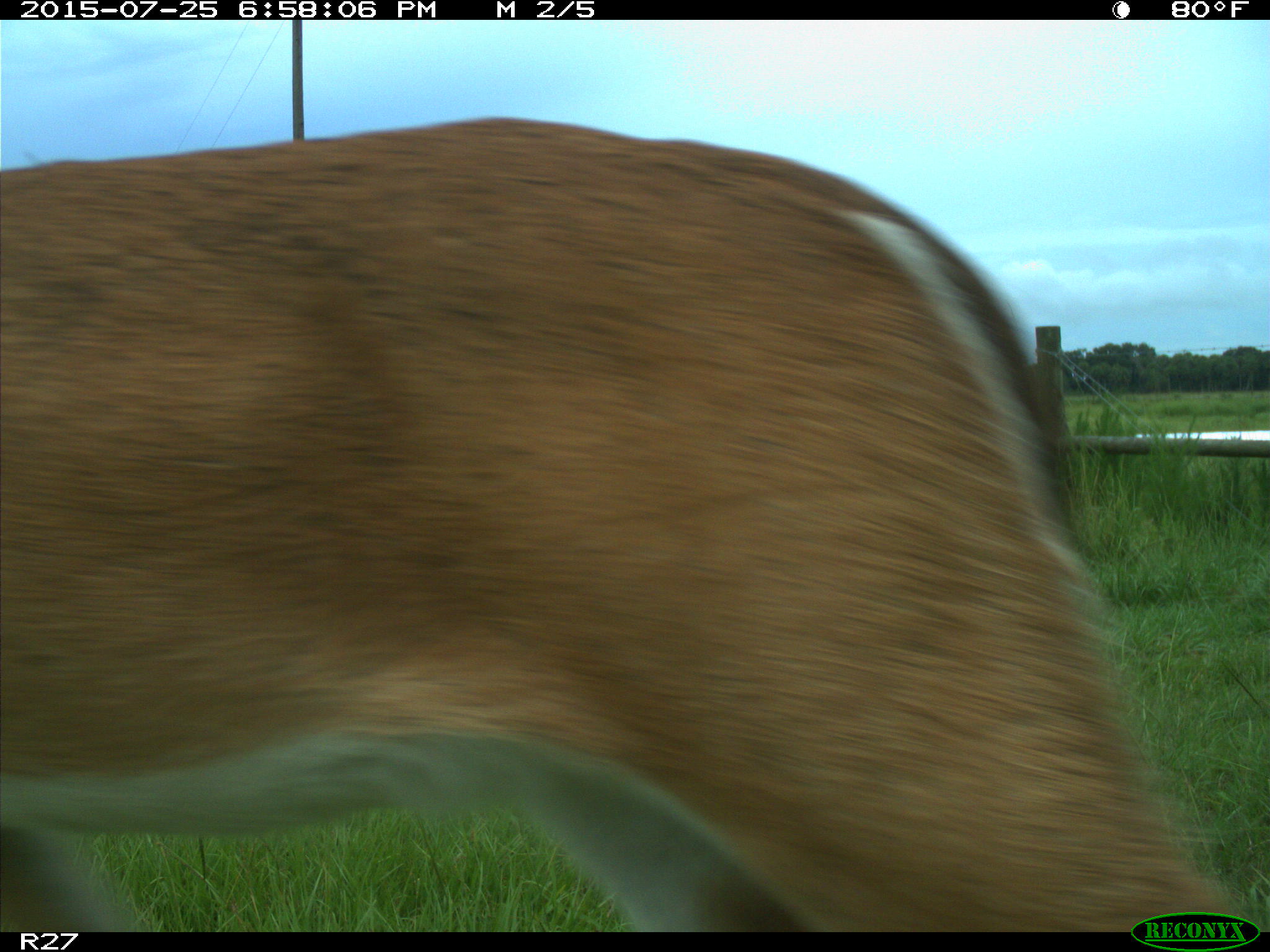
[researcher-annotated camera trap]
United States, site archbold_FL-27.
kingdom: Animalia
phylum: Chordata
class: Mammalia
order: Artiodactyla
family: Cervidae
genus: Odocoileus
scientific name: Odocoileus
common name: deer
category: unidentified deer